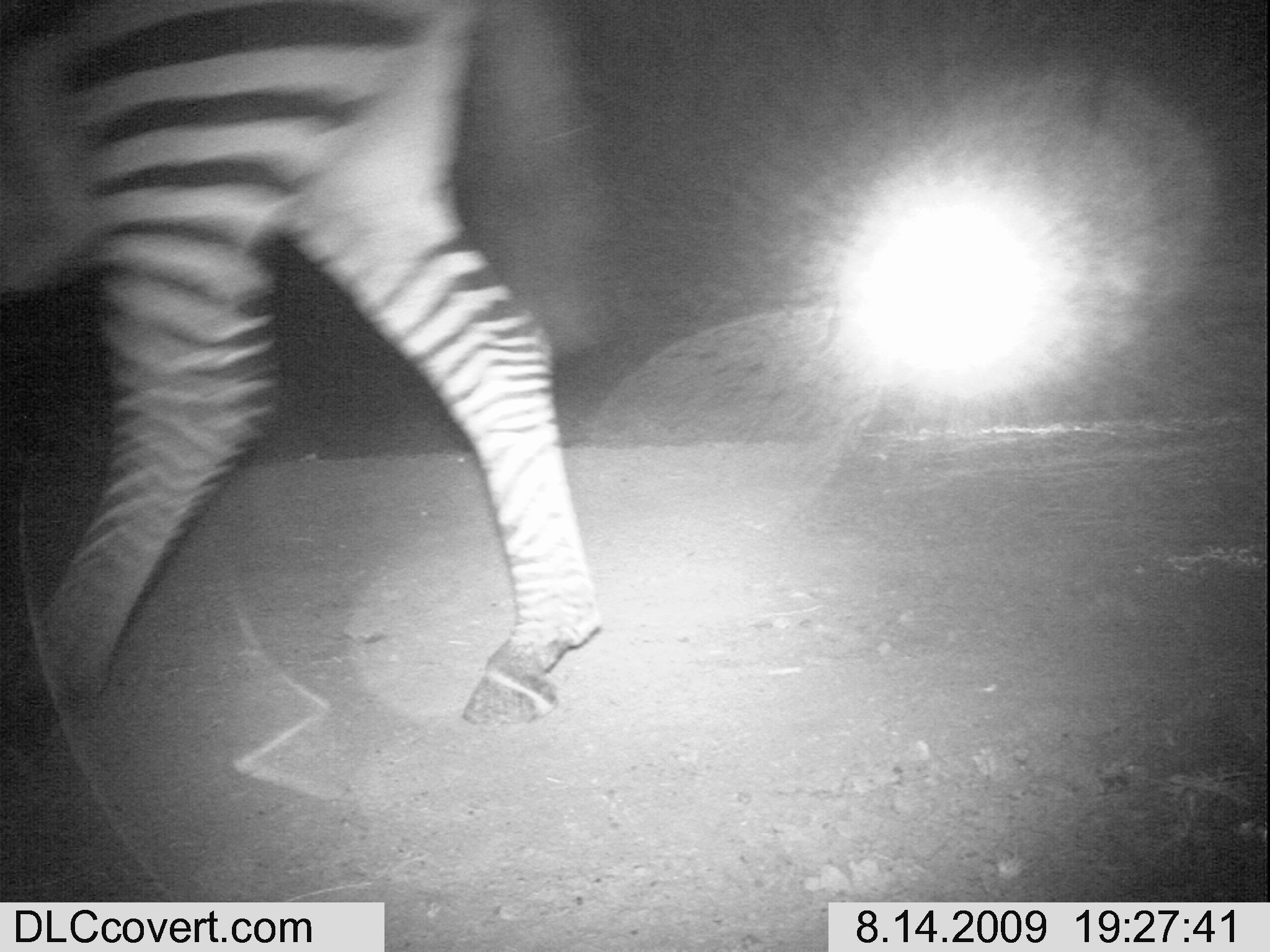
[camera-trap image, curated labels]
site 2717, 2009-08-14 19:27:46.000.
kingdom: Animalia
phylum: Chordata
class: Mammalia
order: Perissodactyla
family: Equidae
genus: Equus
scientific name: Equus quagga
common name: plains zebra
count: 1